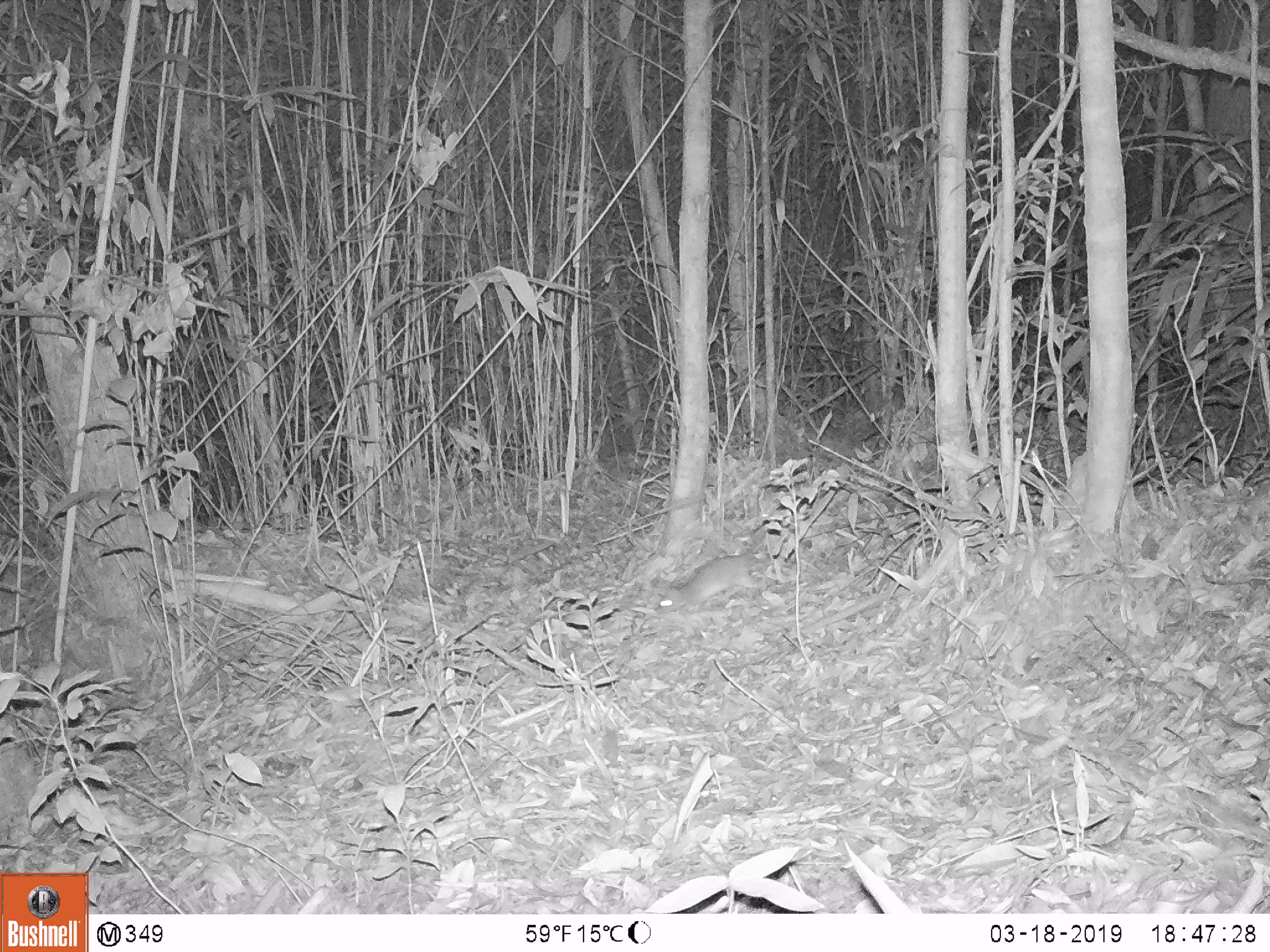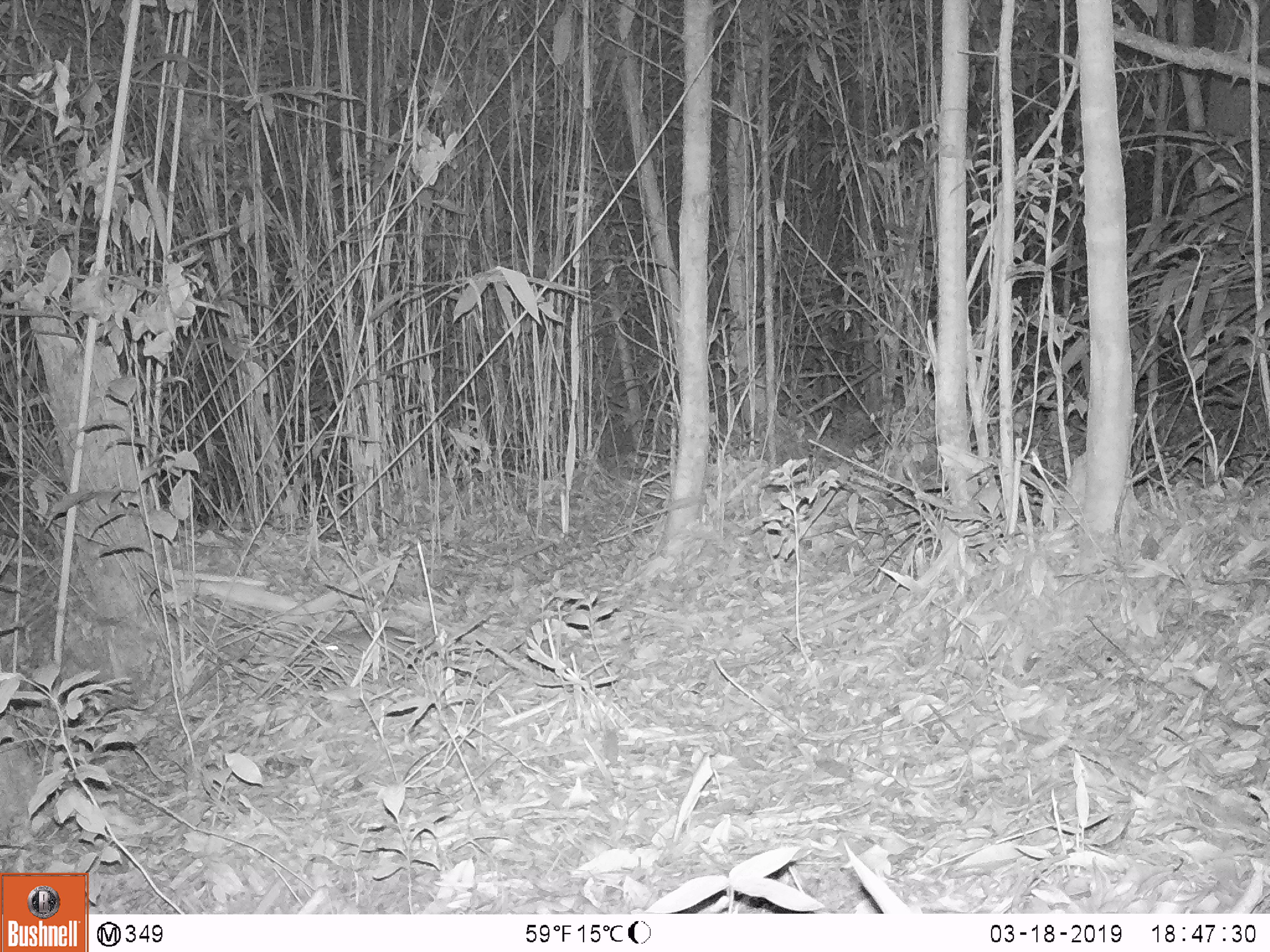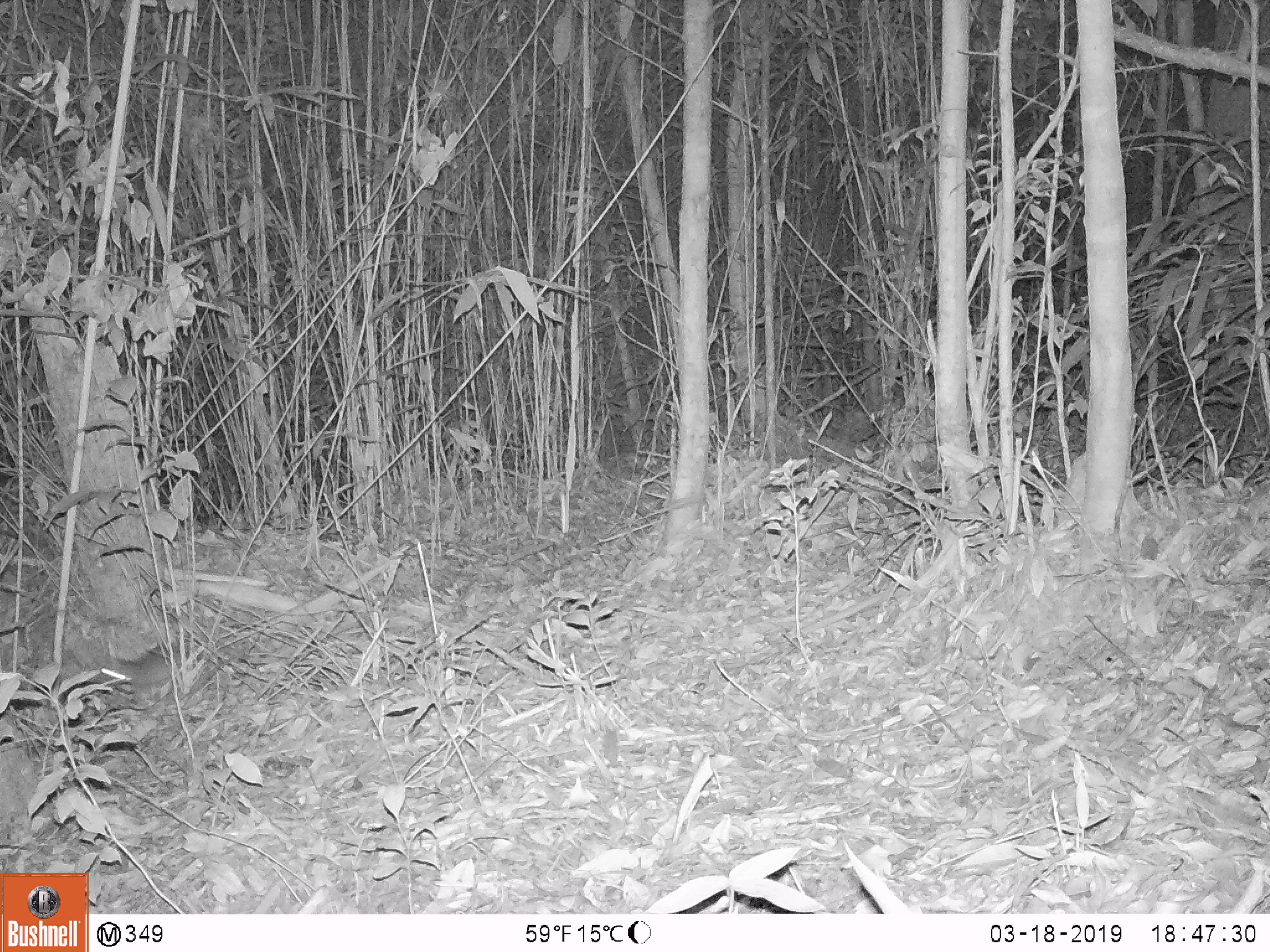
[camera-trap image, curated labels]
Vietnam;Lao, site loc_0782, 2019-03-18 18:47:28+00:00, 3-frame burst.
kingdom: Animalia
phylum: Chordata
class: Mammalia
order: Rodentia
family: Muridae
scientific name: Muridae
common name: old-world mice and rats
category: unidentified murid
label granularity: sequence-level